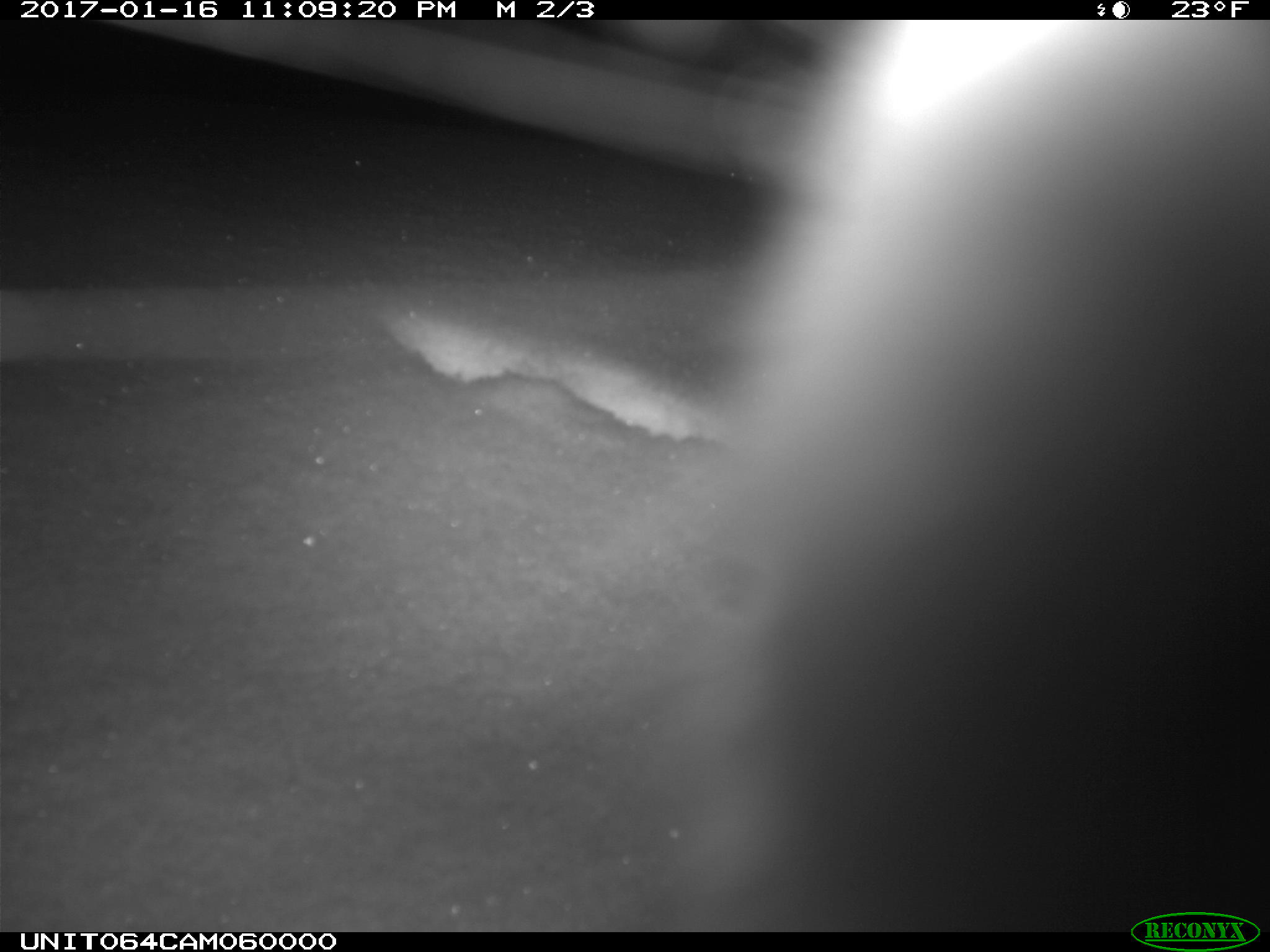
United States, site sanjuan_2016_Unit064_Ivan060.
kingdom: Animalia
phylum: Chordata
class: Mammalia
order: Lagomorpha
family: Leporidae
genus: Lepus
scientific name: Lepus americanus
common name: snowshoe hare